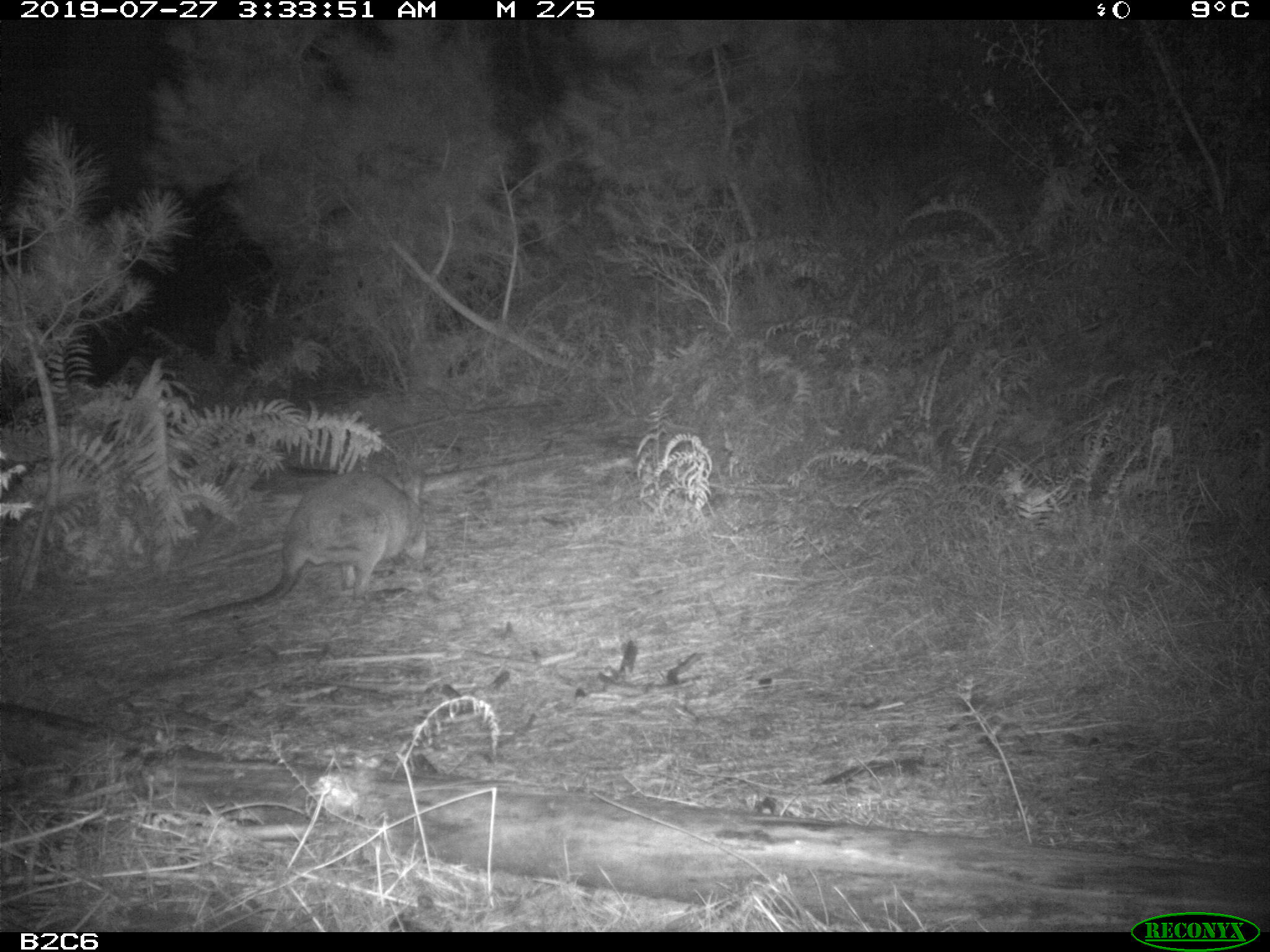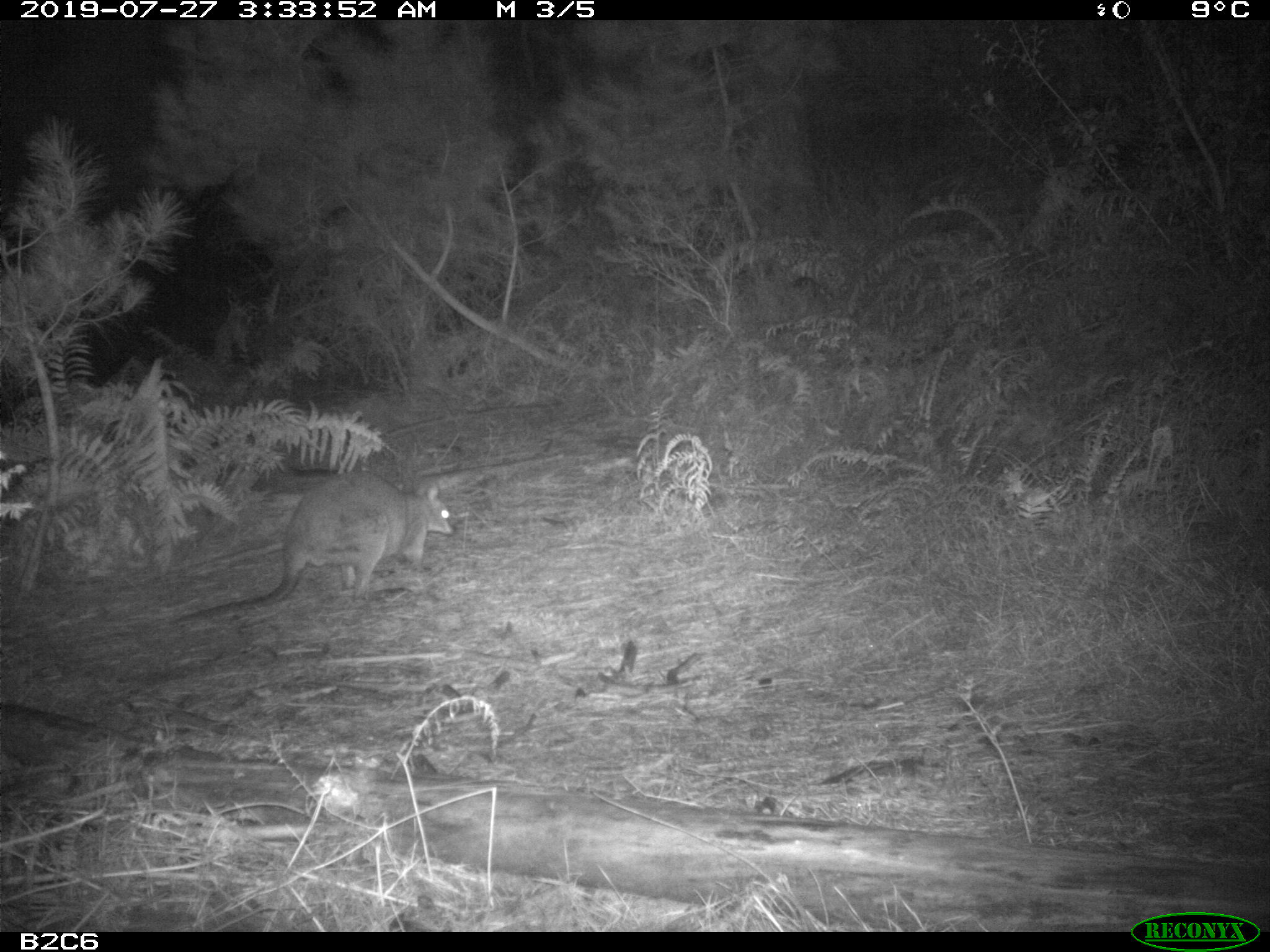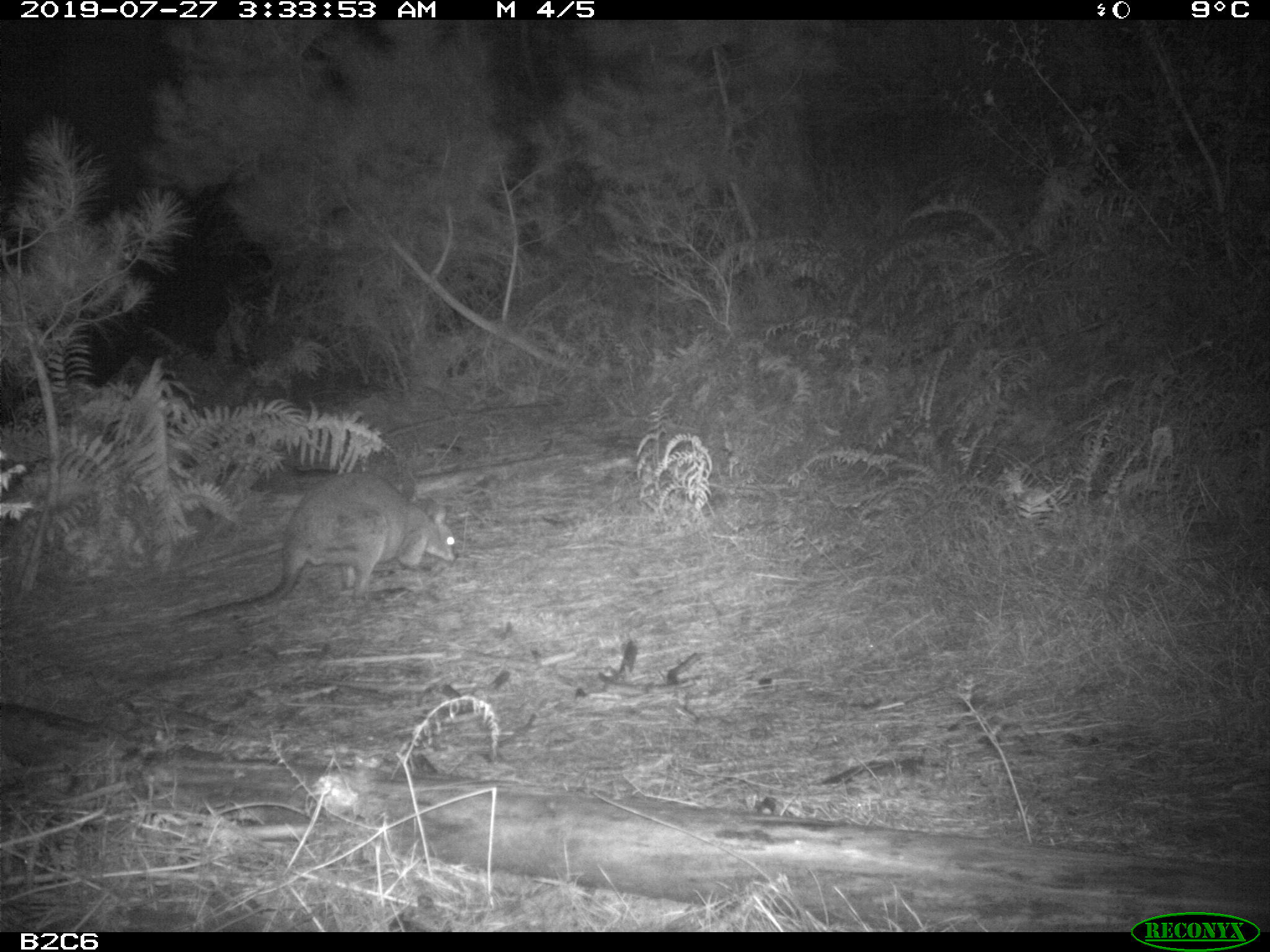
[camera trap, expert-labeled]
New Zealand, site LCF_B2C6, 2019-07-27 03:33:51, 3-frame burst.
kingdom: Animalia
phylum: Chordata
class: Mammalia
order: Diprotodontia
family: Macropodidae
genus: Notamacropus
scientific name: Notamacropus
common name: wallaby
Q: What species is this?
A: Wallaby (Notamacropus).